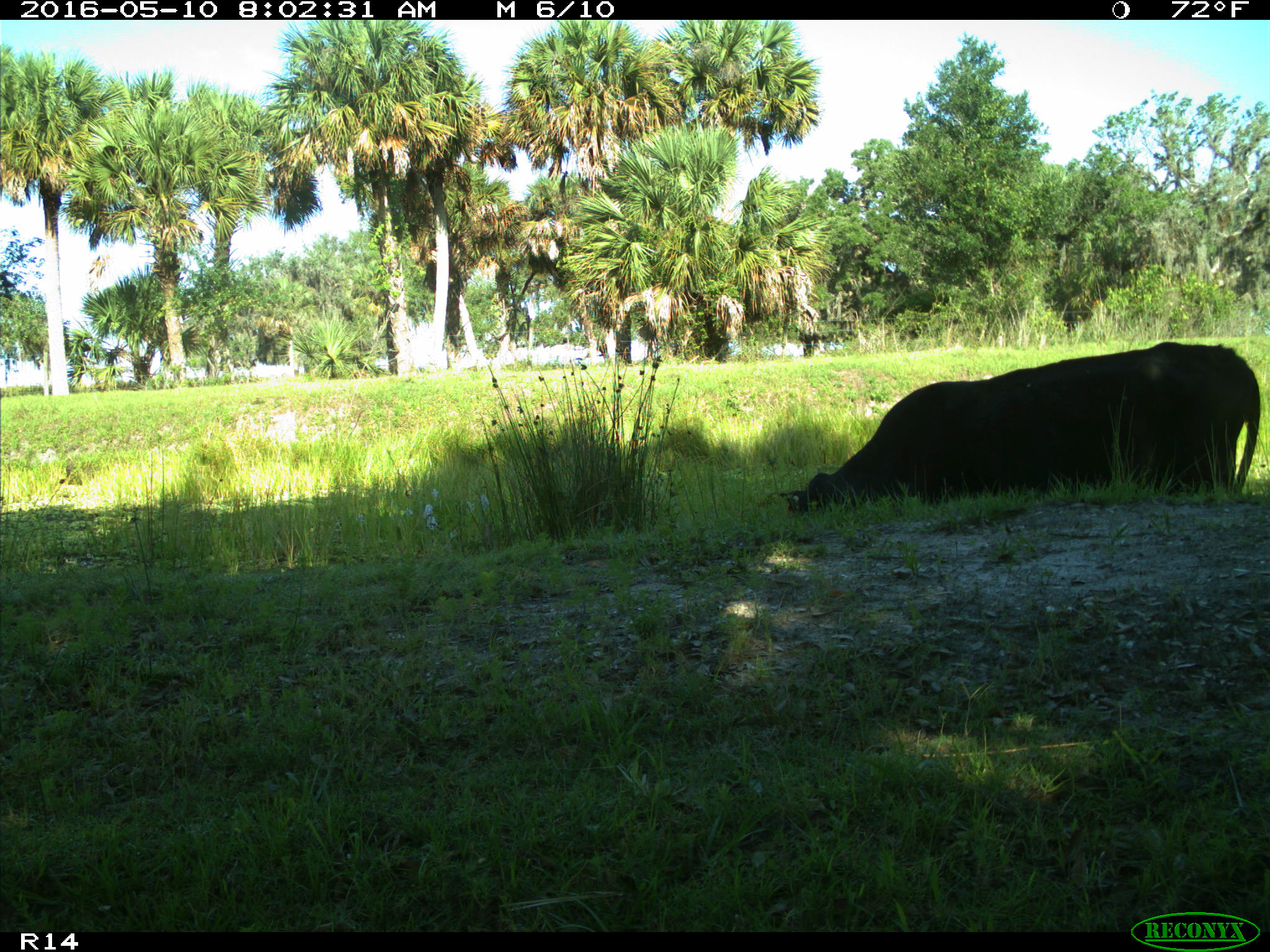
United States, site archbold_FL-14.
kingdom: Animalia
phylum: Chordata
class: Mammalia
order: Artiodactyla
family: Bovidae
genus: Bos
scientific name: Bos taurus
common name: domestic cow